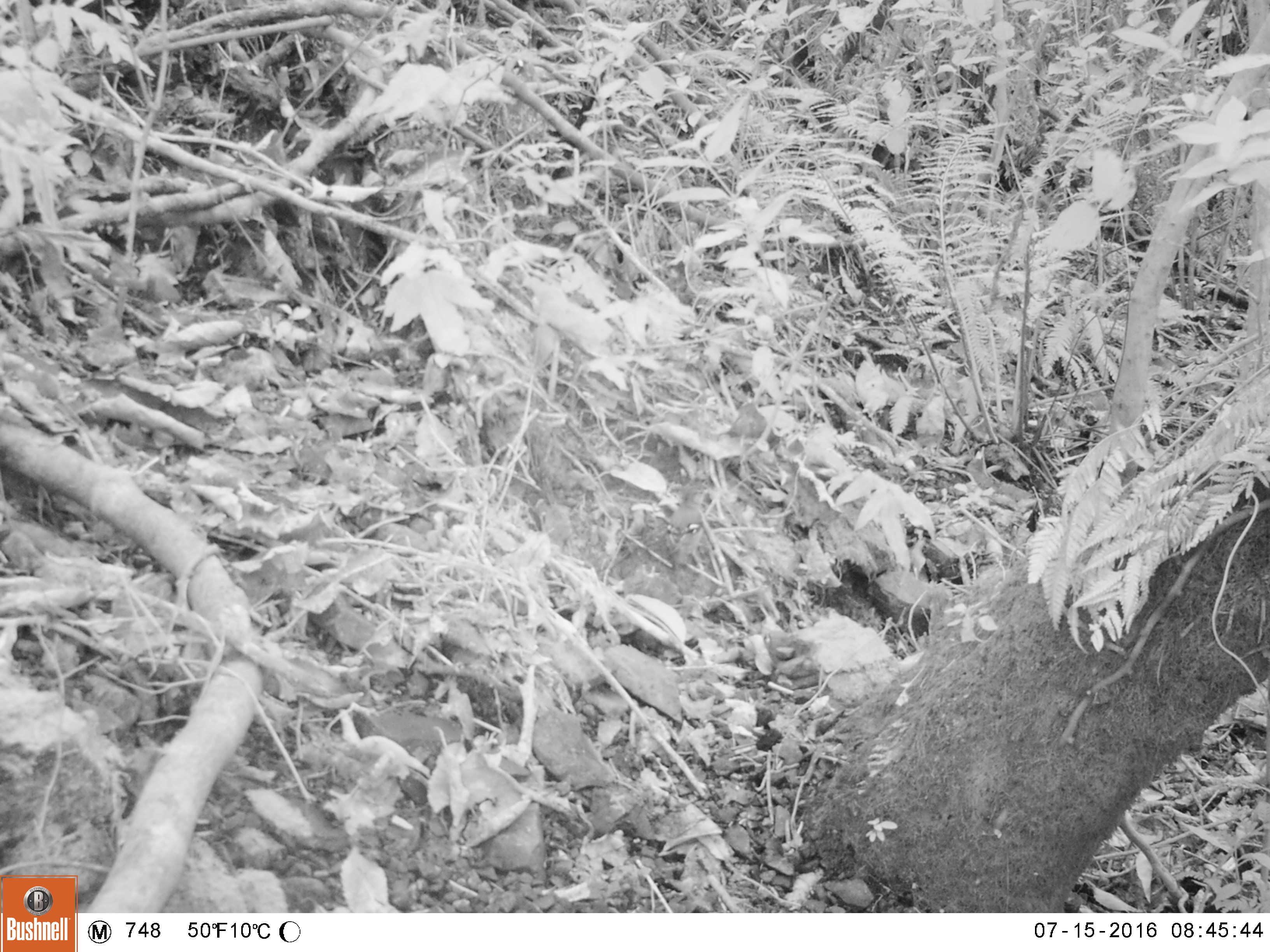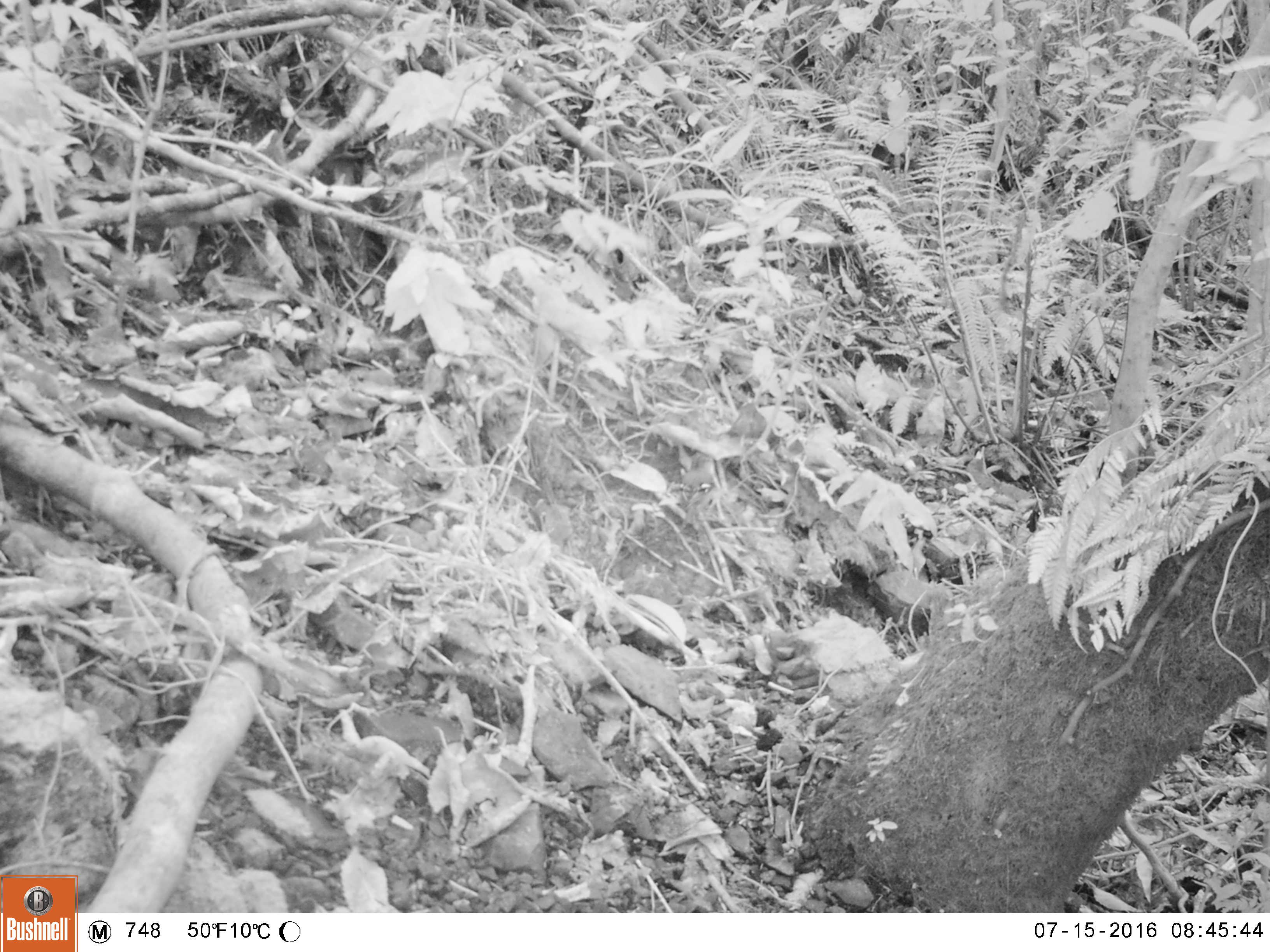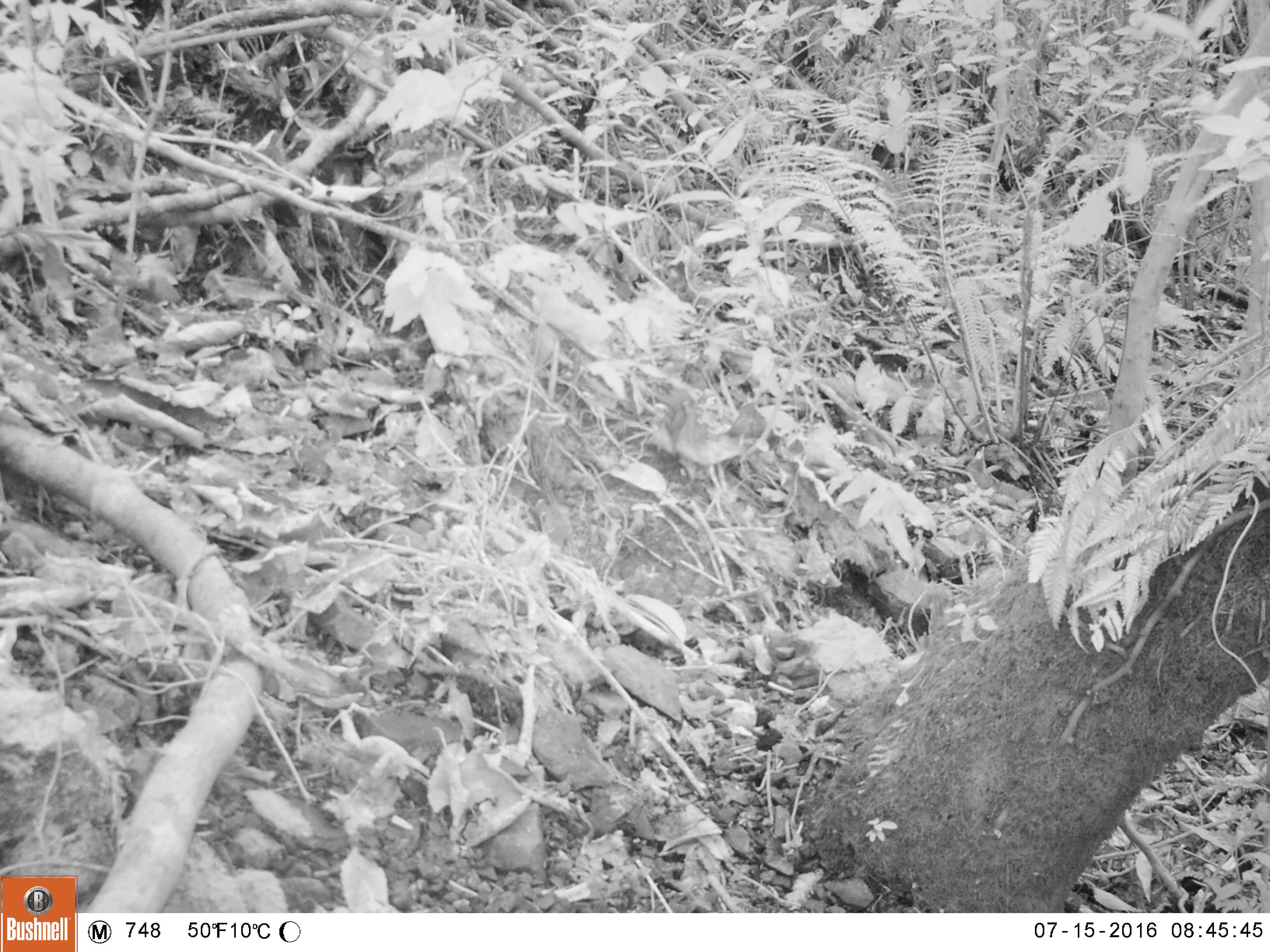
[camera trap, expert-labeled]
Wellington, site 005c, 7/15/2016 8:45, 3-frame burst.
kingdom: Animalia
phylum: Chordata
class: Aves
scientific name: Aves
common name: bird